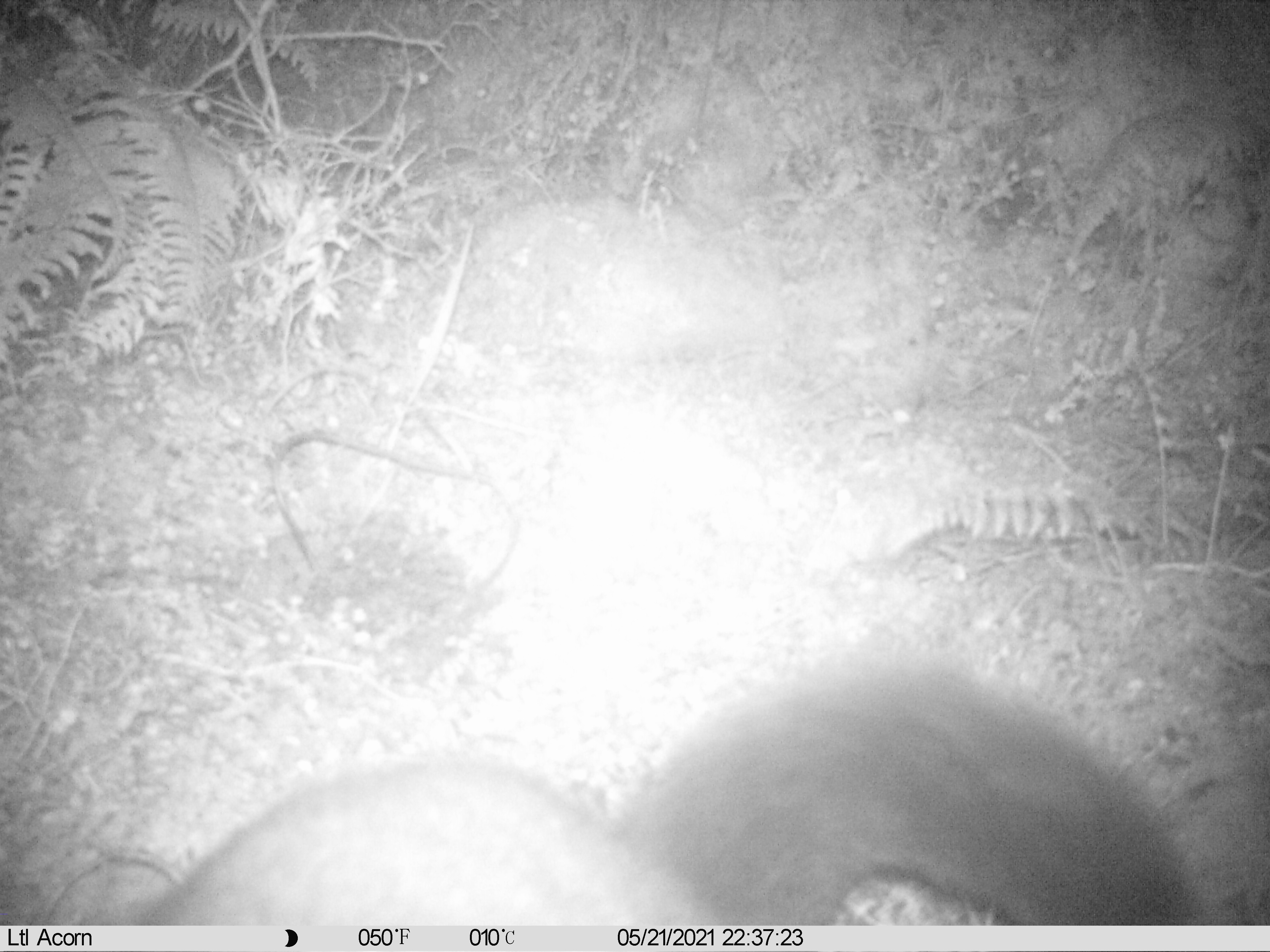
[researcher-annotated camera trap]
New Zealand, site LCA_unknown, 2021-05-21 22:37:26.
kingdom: Animalia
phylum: Chordata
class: Mammalia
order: Diprotodontia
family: Phalangeridae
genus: Trichosurus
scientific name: Trichosurus vulpecula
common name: common brushtail possum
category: possum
Possum (common brushtail possum) (Trichosurus vulpecula).